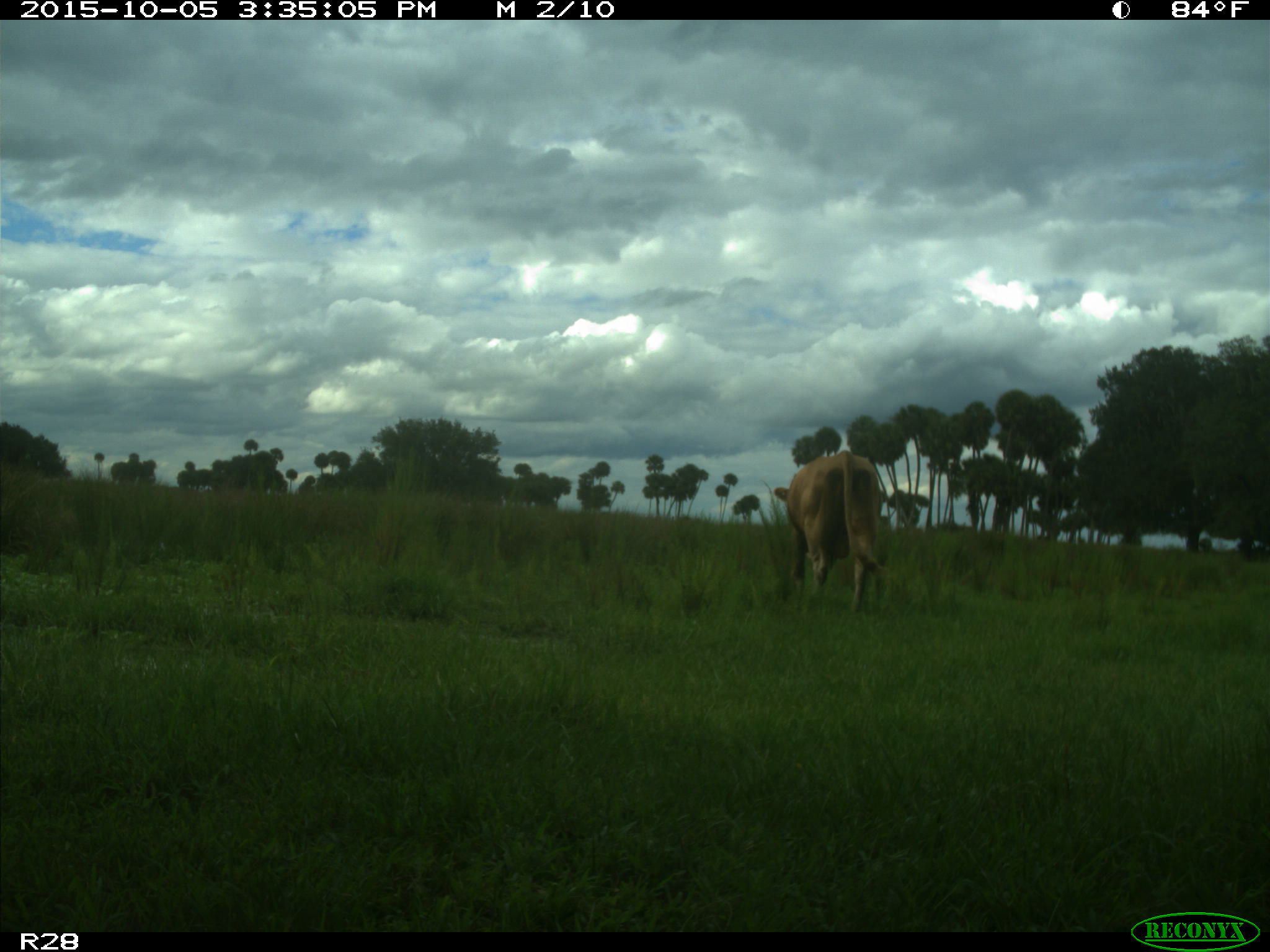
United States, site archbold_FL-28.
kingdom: Animalia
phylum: Chordata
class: Mammalia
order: Artiodactyla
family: Bovidae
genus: Bos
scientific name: Bos taurus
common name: domestic cow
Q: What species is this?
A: Bos taurus (domestic cow).